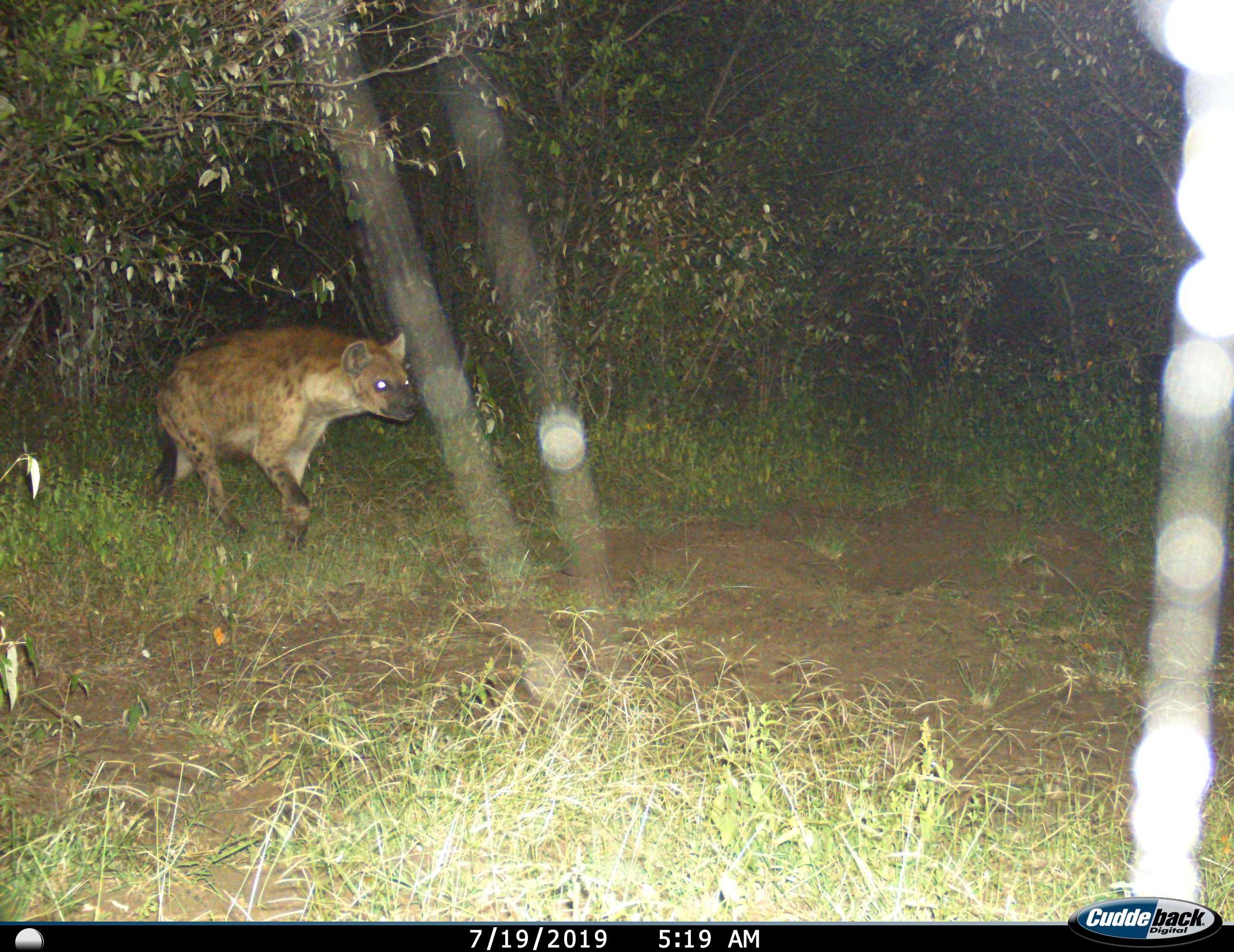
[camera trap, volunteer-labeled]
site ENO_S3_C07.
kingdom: Animalia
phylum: Chordata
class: Mammalia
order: Carnivora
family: Hyaenidae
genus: Crocuta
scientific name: Crocuta crocuta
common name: spotted hyena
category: hyenaspotted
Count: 1.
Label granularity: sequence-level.